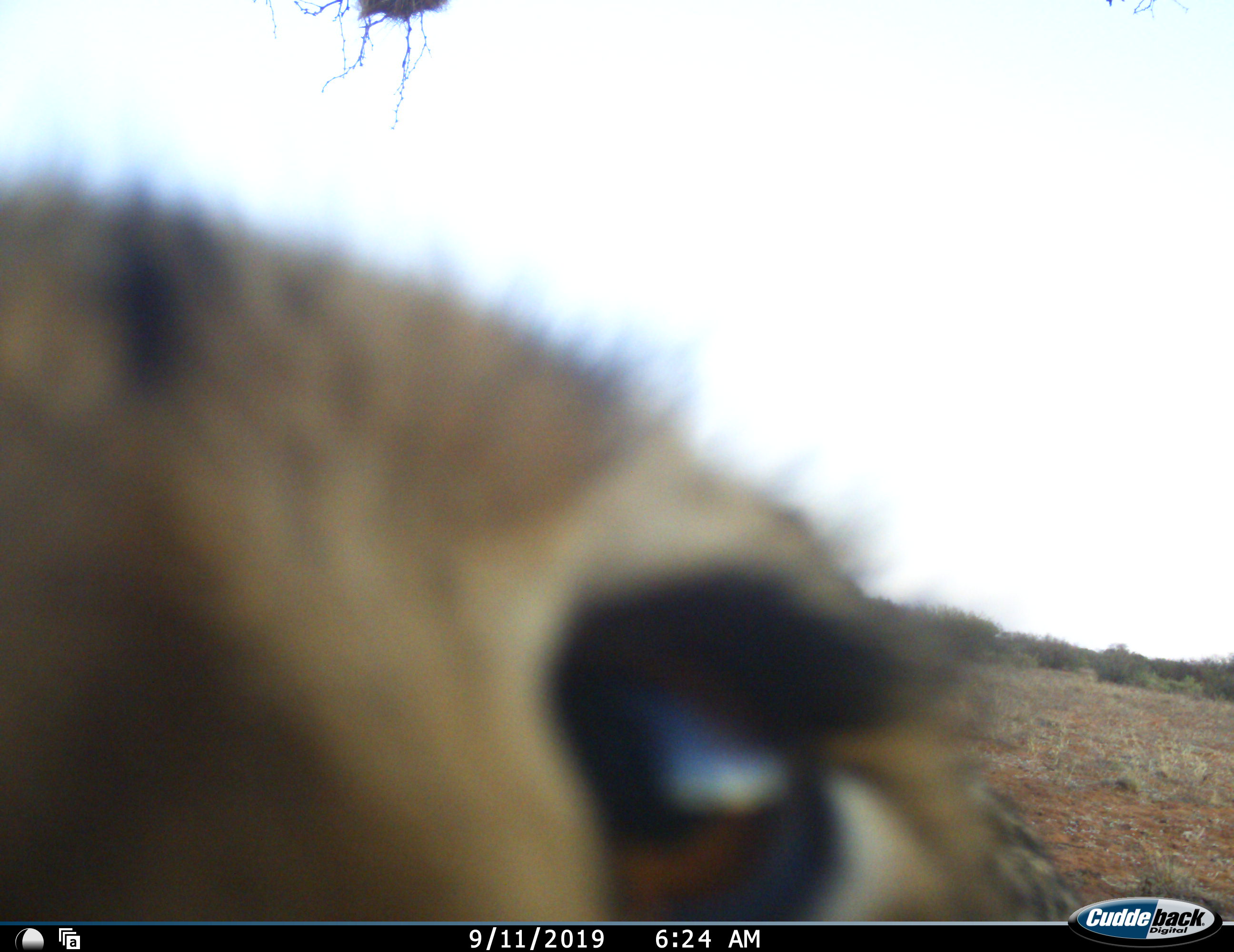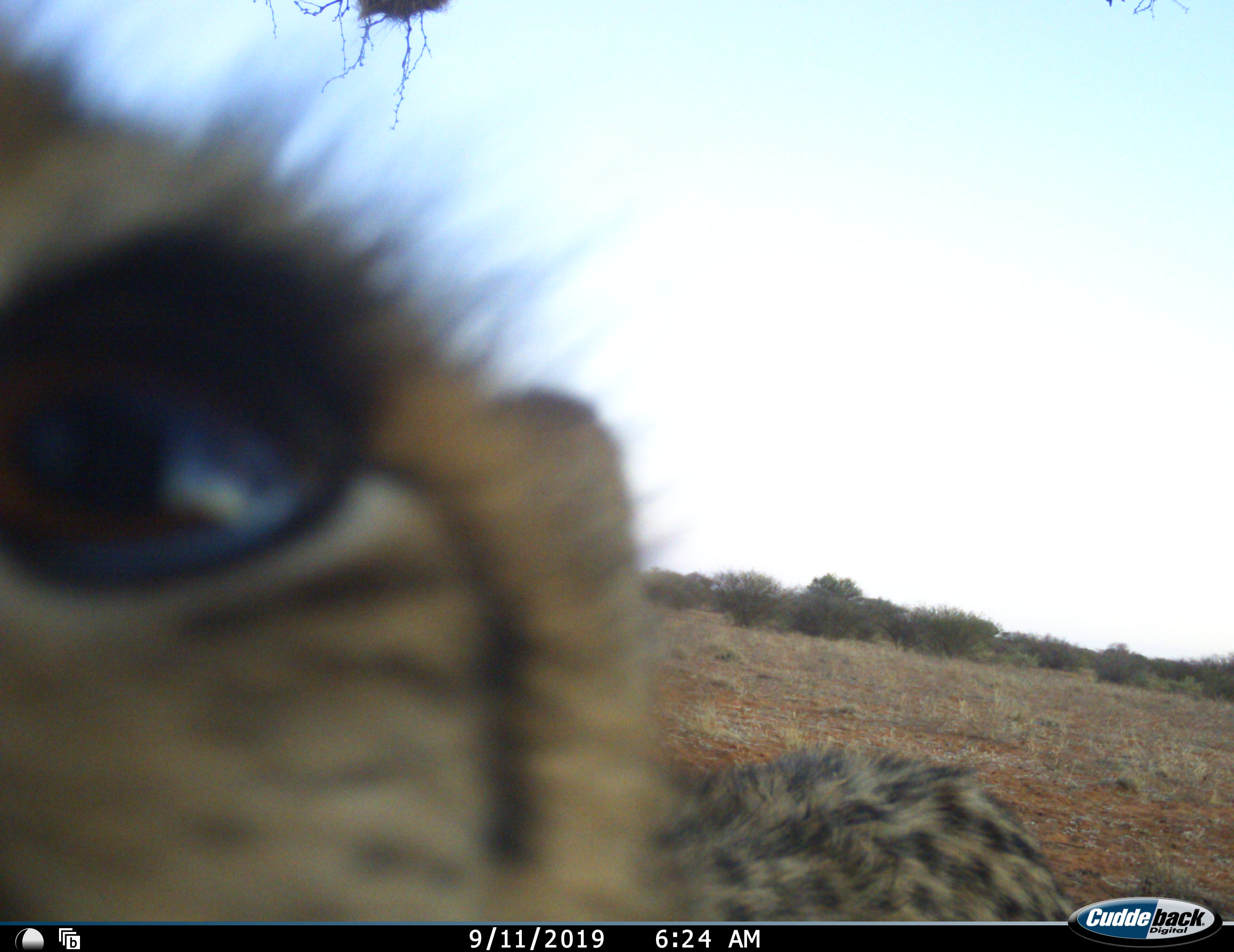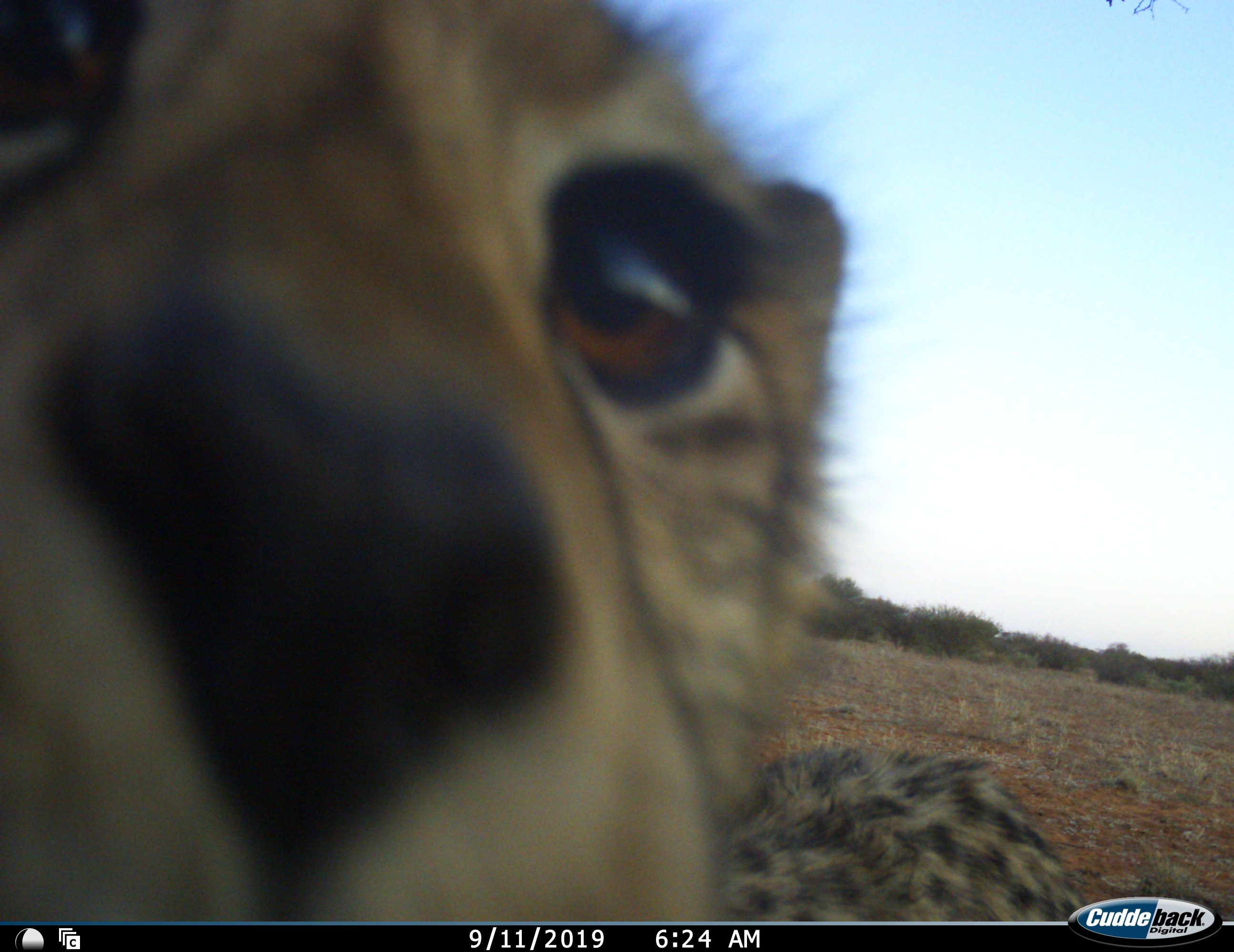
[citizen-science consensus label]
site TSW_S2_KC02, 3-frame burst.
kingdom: Animalia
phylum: Chordata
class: Mammalia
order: Carnivora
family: Felidae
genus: Acinonyx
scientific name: Acinonyx jubatus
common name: cheetah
Cheetah (Acinonyx jubatus), count 1. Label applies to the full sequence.